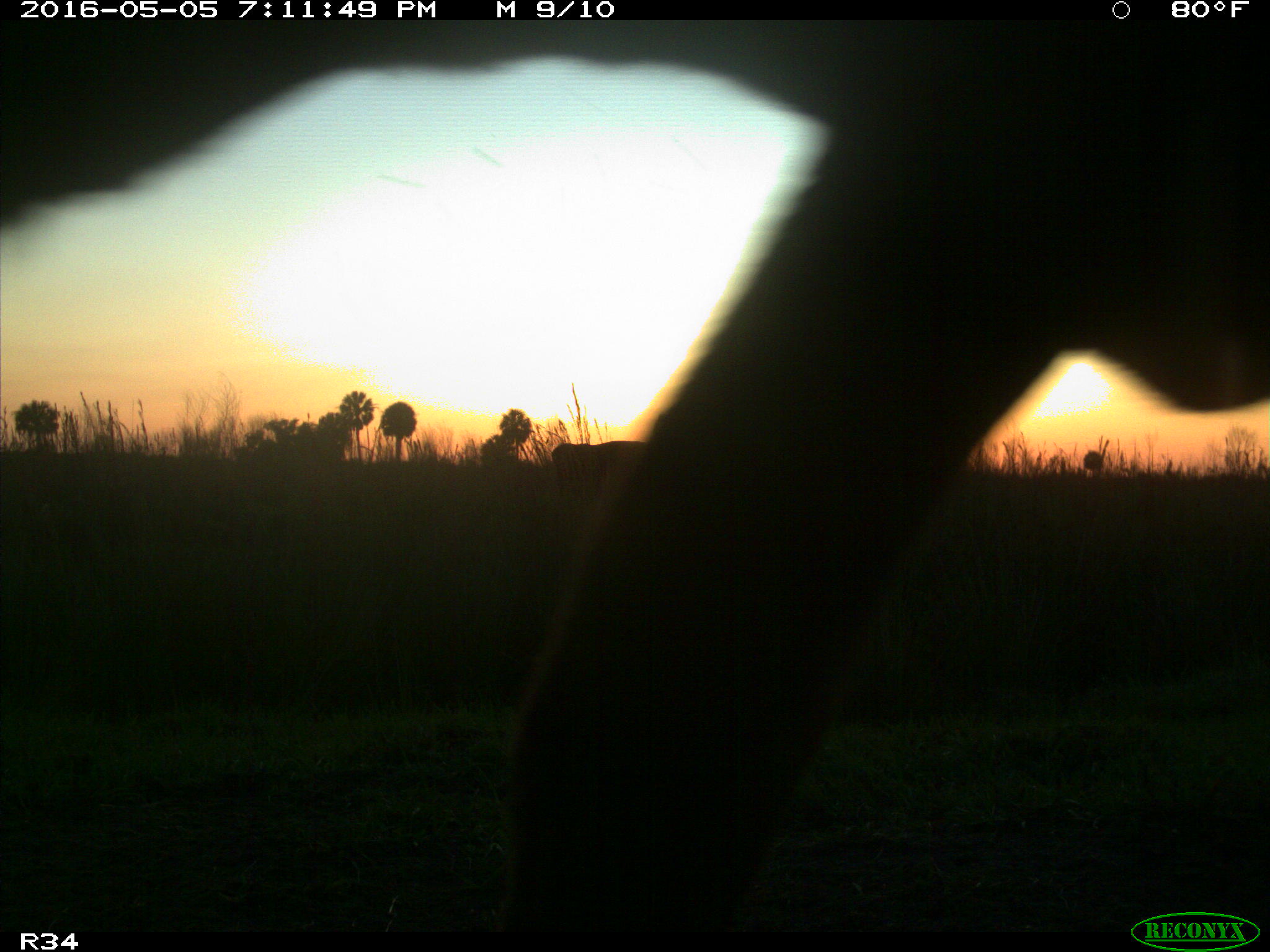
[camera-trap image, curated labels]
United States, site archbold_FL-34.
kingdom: Animalia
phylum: Chordata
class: Mammalia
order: Artiodactyla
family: Bovidae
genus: Bos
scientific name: Bos taurus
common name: domestic cow